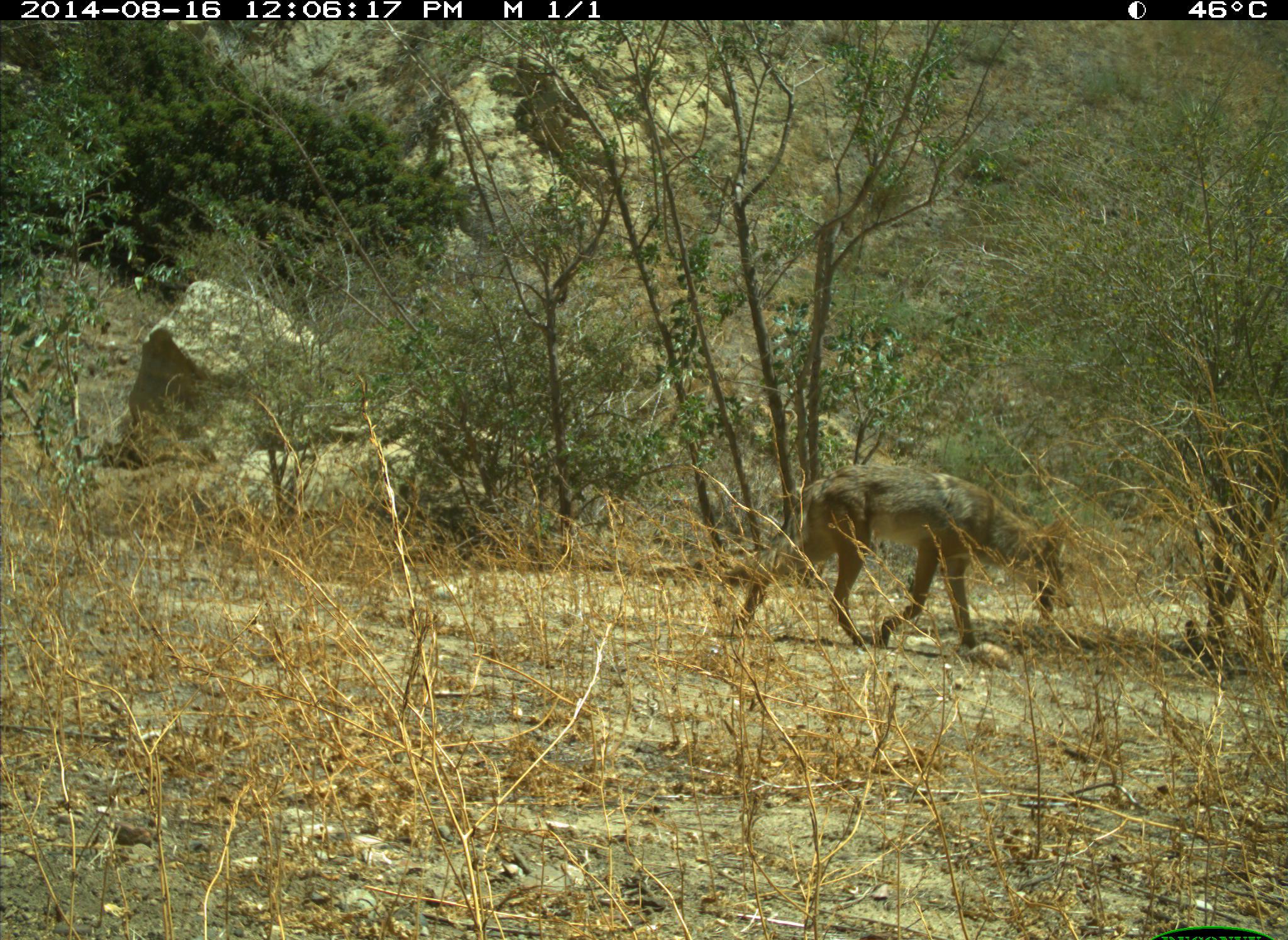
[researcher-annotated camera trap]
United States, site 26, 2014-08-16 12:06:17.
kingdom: Animalia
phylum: Chordata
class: Mammalia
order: Carnivora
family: Canidae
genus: Canis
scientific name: Canis latrans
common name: coyote